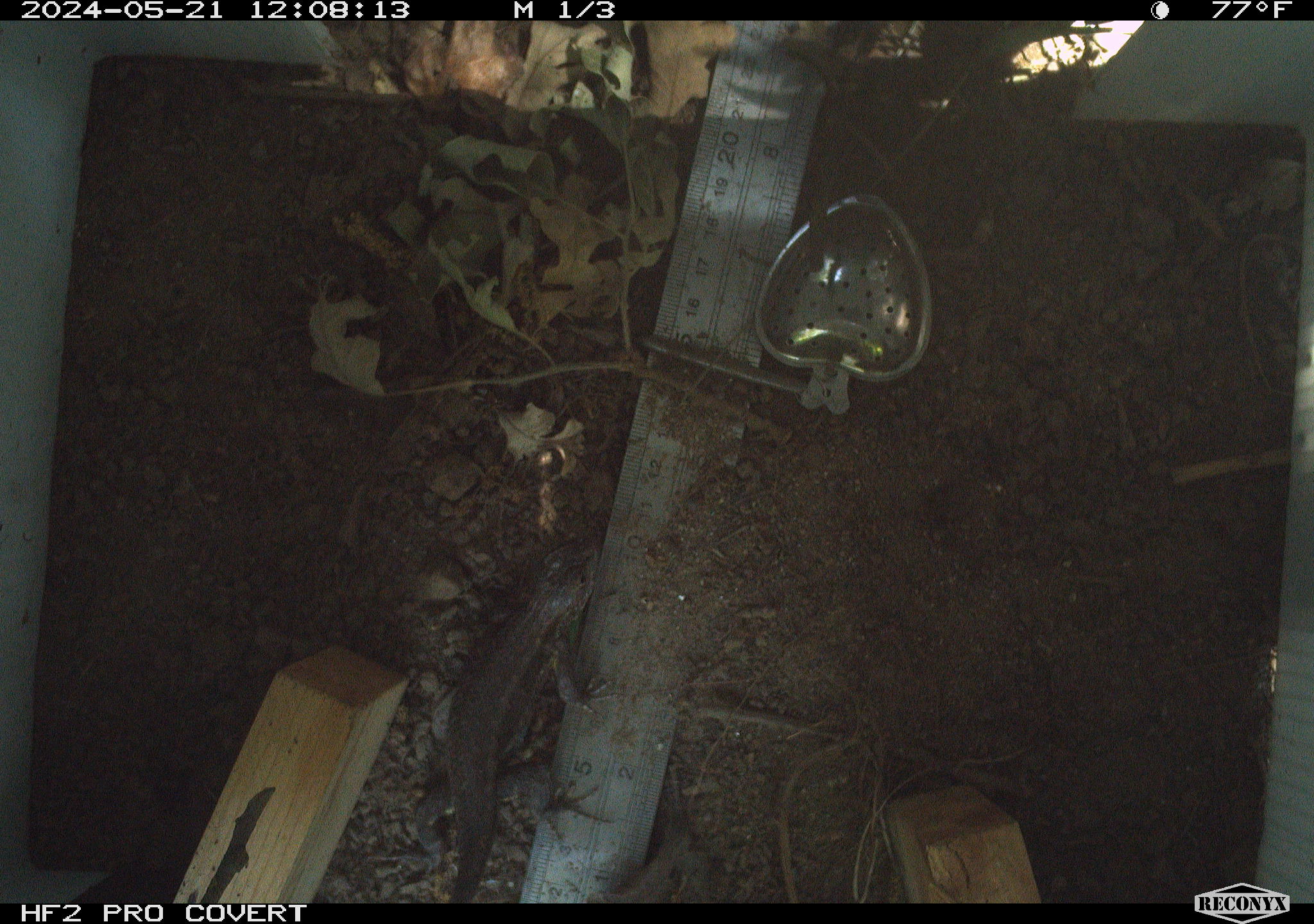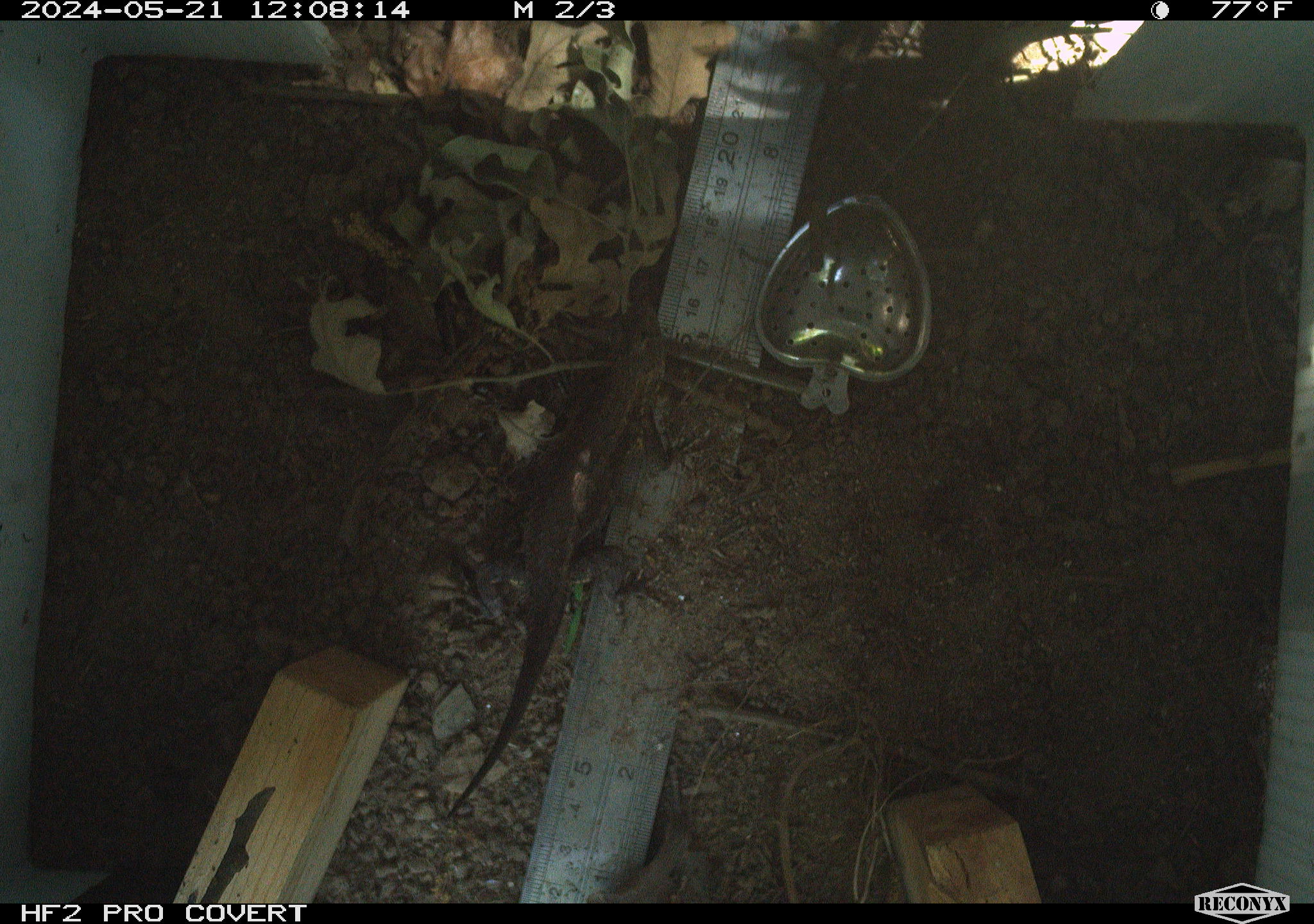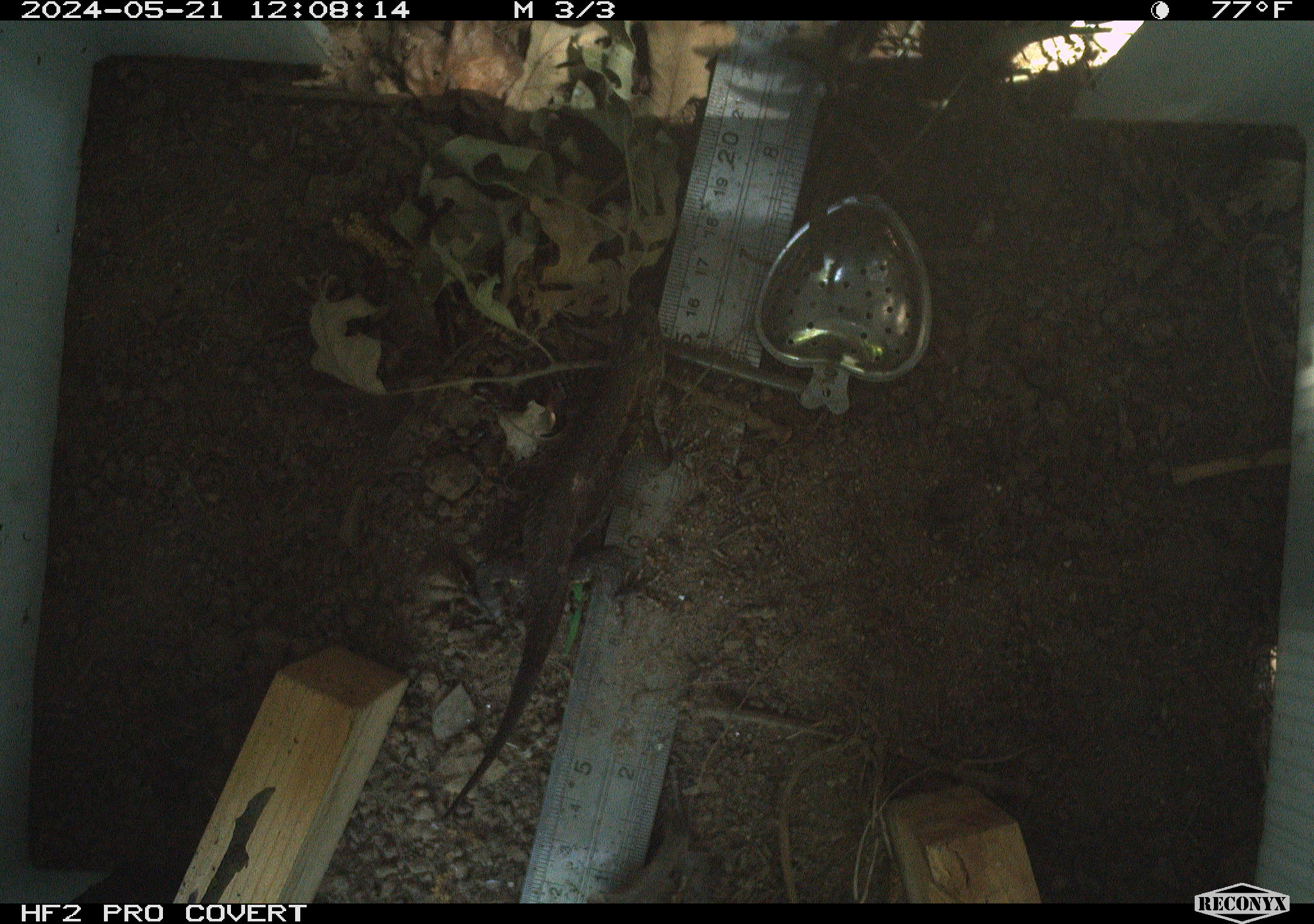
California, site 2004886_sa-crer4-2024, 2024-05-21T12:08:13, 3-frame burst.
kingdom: Animalia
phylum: Chordata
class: Reptilia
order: Squamata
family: Phrynosomatidae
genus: Sceloporus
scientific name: Sceloporus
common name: spiny lizards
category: sceloporus species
Sceloporus species (spiny lizards) (Sceloporus).